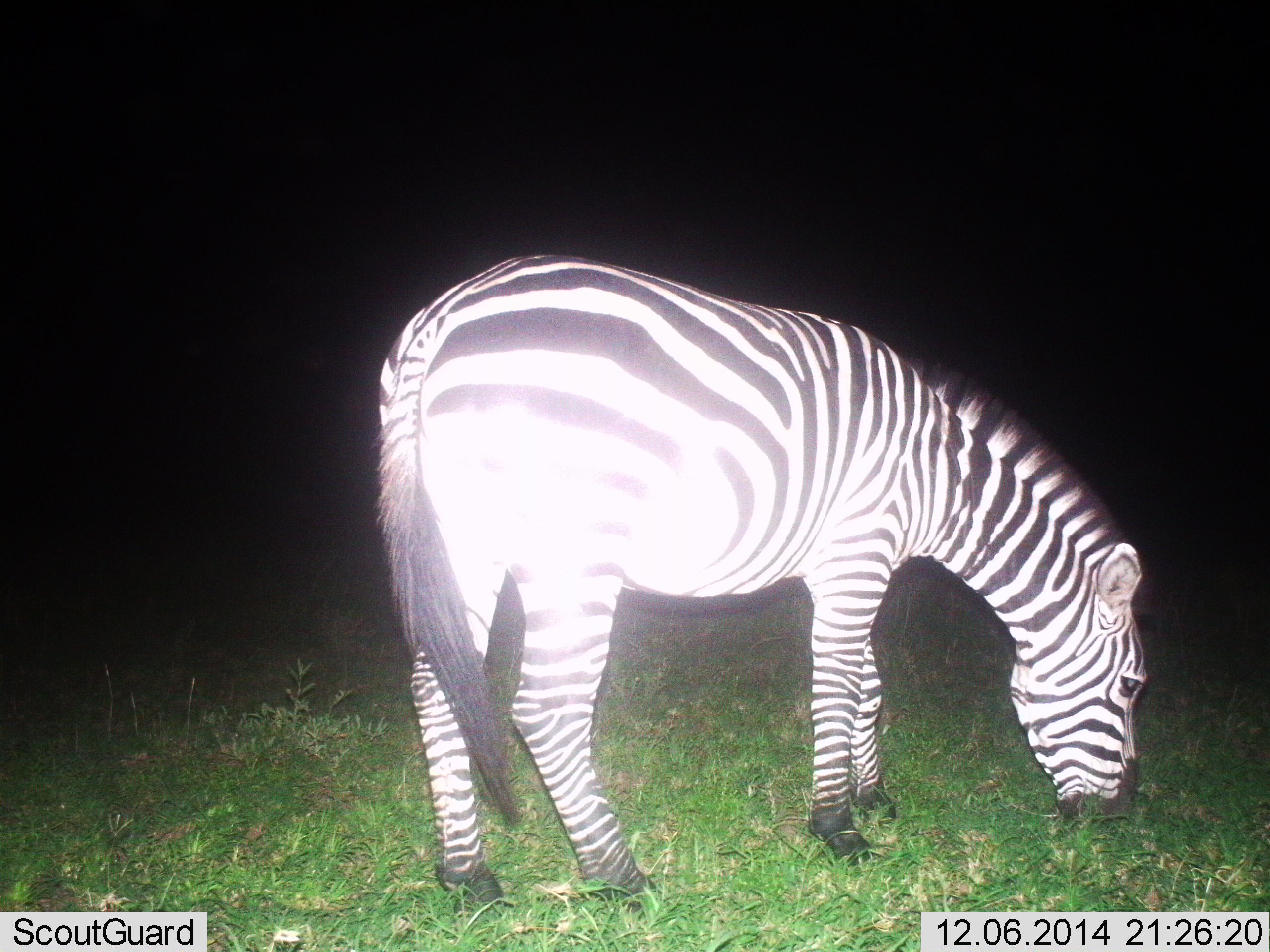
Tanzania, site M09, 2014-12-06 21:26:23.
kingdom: Animalia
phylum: Chordata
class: Mammalia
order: Perissodactyla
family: Equidae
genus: Equus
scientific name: Equus quagga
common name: plains zebra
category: zebra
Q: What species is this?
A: Zebra (plains zebra) (Equus quagga).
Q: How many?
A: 1.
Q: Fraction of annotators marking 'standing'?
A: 10%.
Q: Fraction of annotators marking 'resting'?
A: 0%.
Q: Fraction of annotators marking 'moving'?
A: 0%.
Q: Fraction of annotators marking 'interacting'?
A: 0%.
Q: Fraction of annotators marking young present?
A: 0%.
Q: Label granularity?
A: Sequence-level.